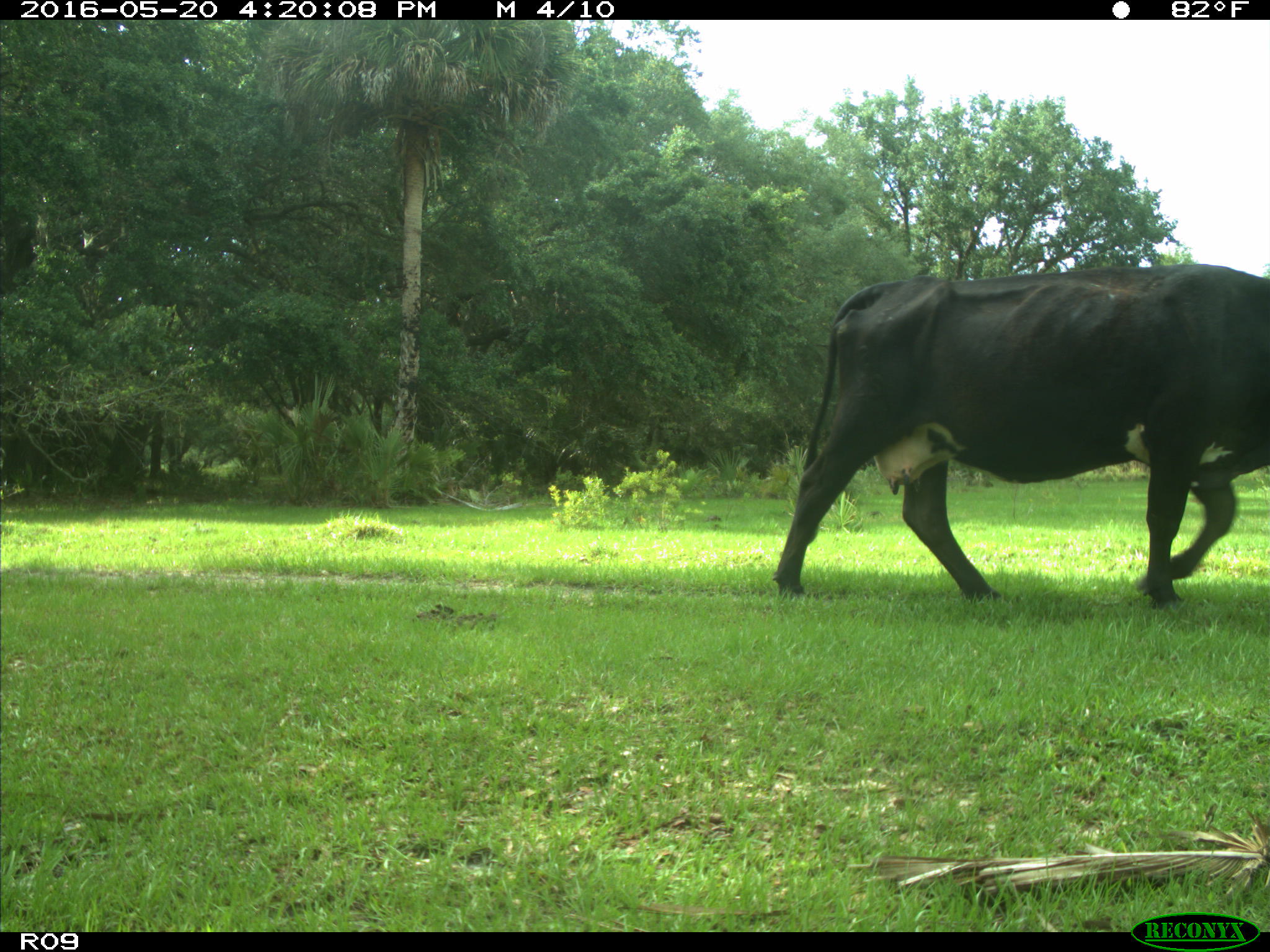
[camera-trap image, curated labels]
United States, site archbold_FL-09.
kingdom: Animalia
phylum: Chordata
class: Mammalia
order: Artiodactyla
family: Bovidae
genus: Bos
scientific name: Bos taurus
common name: domestic cow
Bos taurus (domestic cow).